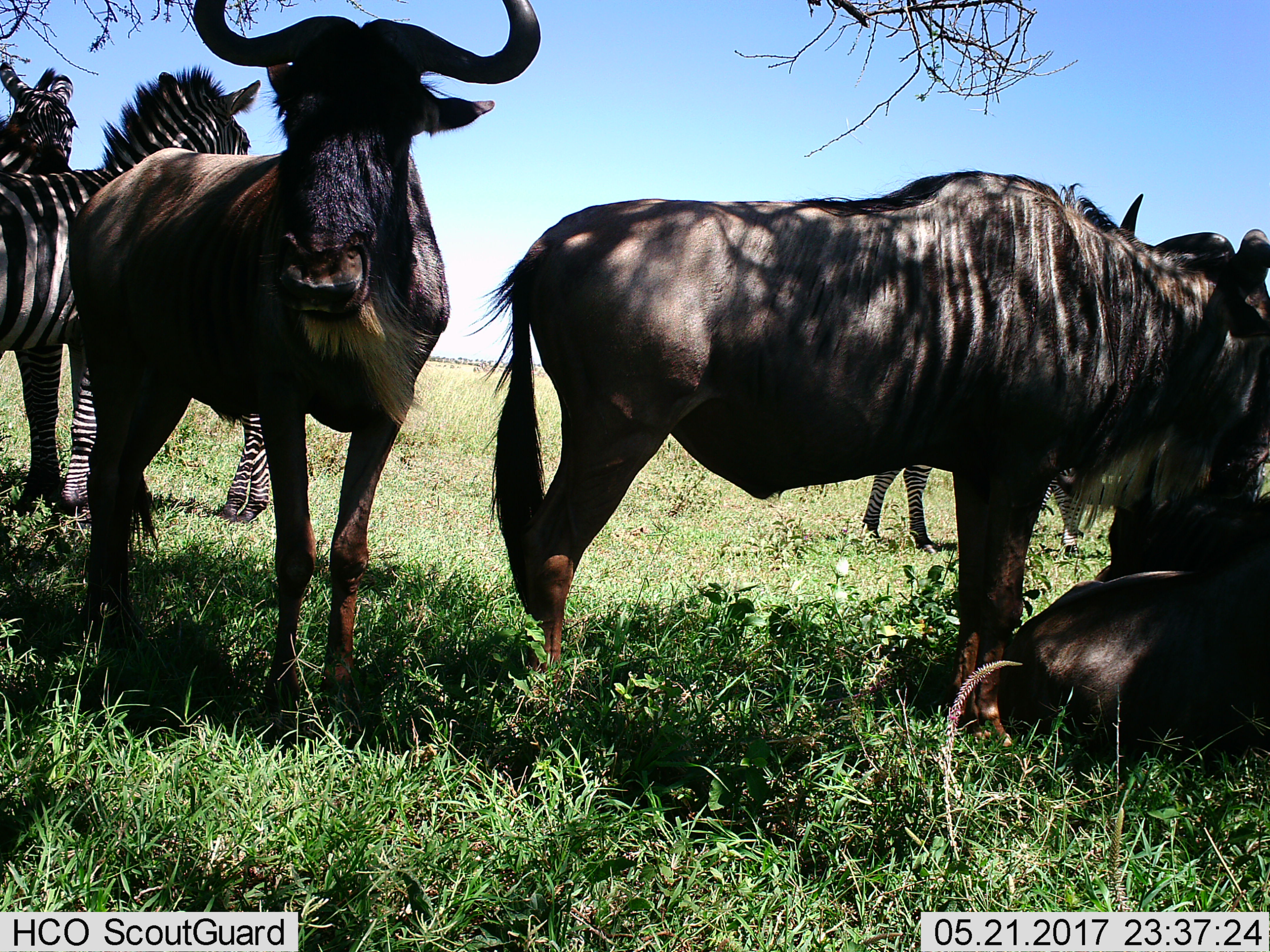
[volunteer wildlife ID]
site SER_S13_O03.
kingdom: Animalia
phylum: Chordata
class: Mammalia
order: Artiodactyla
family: Bovidae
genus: Connochaetes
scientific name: Connochaetes taurinus taurinus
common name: blue wildebeest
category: wildebeestblue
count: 3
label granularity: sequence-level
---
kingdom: Animalia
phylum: Chordata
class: Mammalia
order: Perissodactyla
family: Equidae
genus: Equus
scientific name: Equus quagga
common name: plains zebra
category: zebraplains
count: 3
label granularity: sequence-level